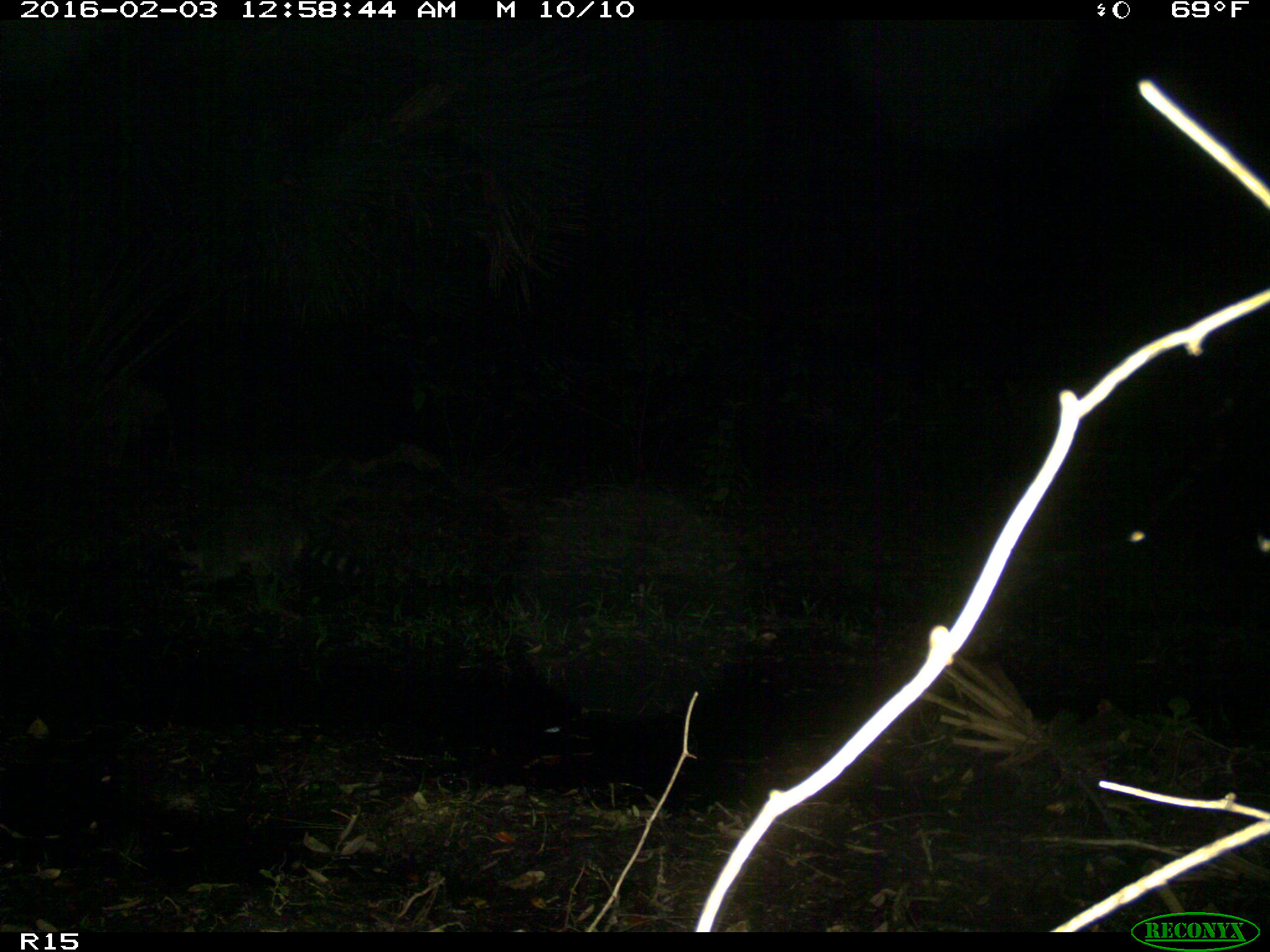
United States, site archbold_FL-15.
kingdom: Animalia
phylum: Chordata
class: Mammalia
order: Carnivora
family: Procyonidae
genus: Procyon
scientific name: Procyon lotor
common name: common raccoon